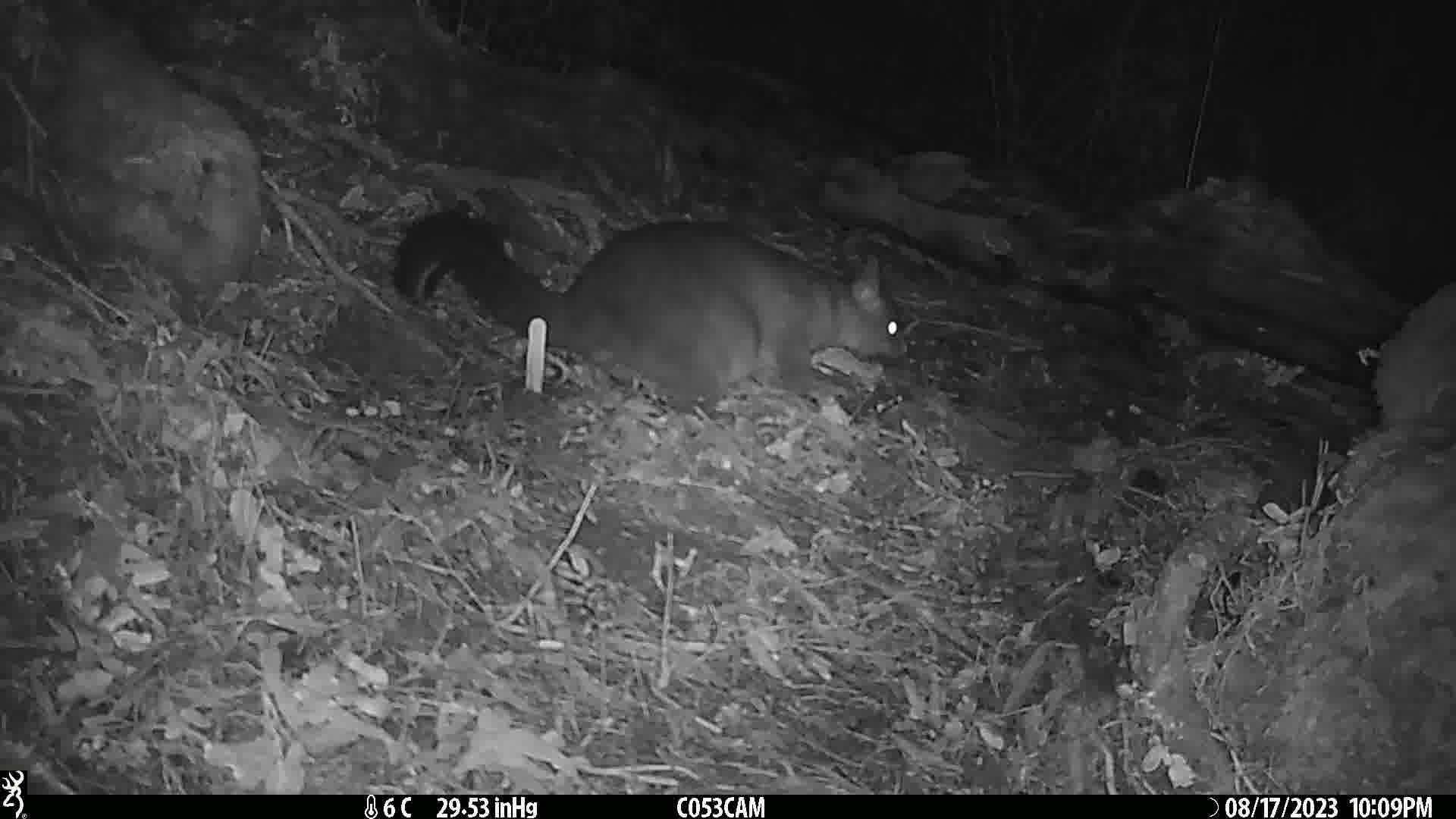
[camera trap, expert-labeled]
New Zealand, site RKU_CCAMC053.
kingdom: Animalia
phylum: Chordata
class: Mammalia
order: Diprotodontia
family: Phalangeridae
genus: Trichosurus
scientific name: Trichosurus vulpecula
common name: common brushtail possum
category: possum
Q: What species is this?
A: Possum (common brushtail possum) (Trichosurus vulpecula).